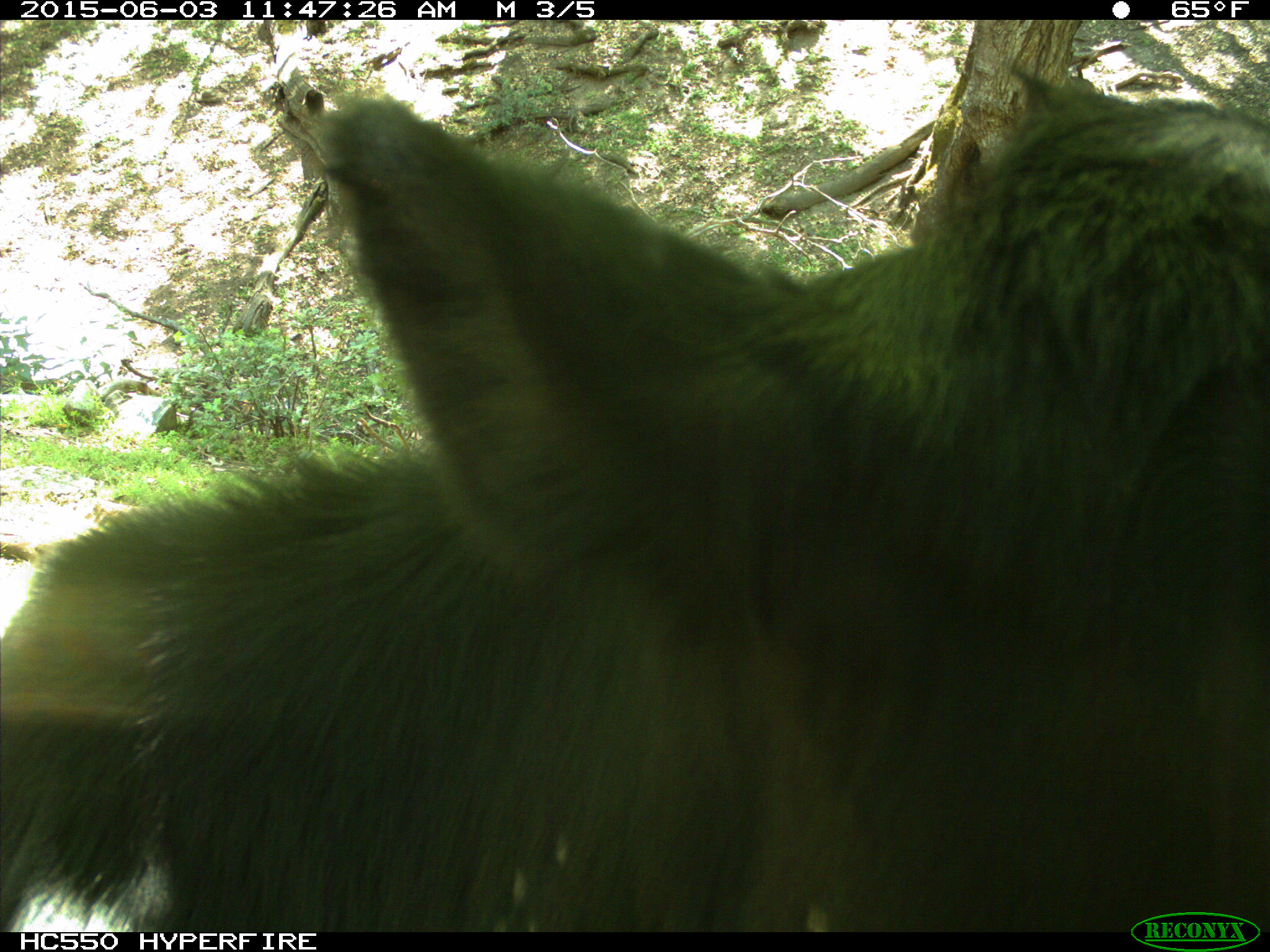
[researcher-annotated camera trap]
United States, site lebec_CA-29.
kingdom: Animalia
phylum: Chordata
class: Mammalia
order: Artiodactyla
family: Bovidae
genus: Bos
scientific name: Bos taurus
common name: domestic cow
Bos taurus (domestic cow).